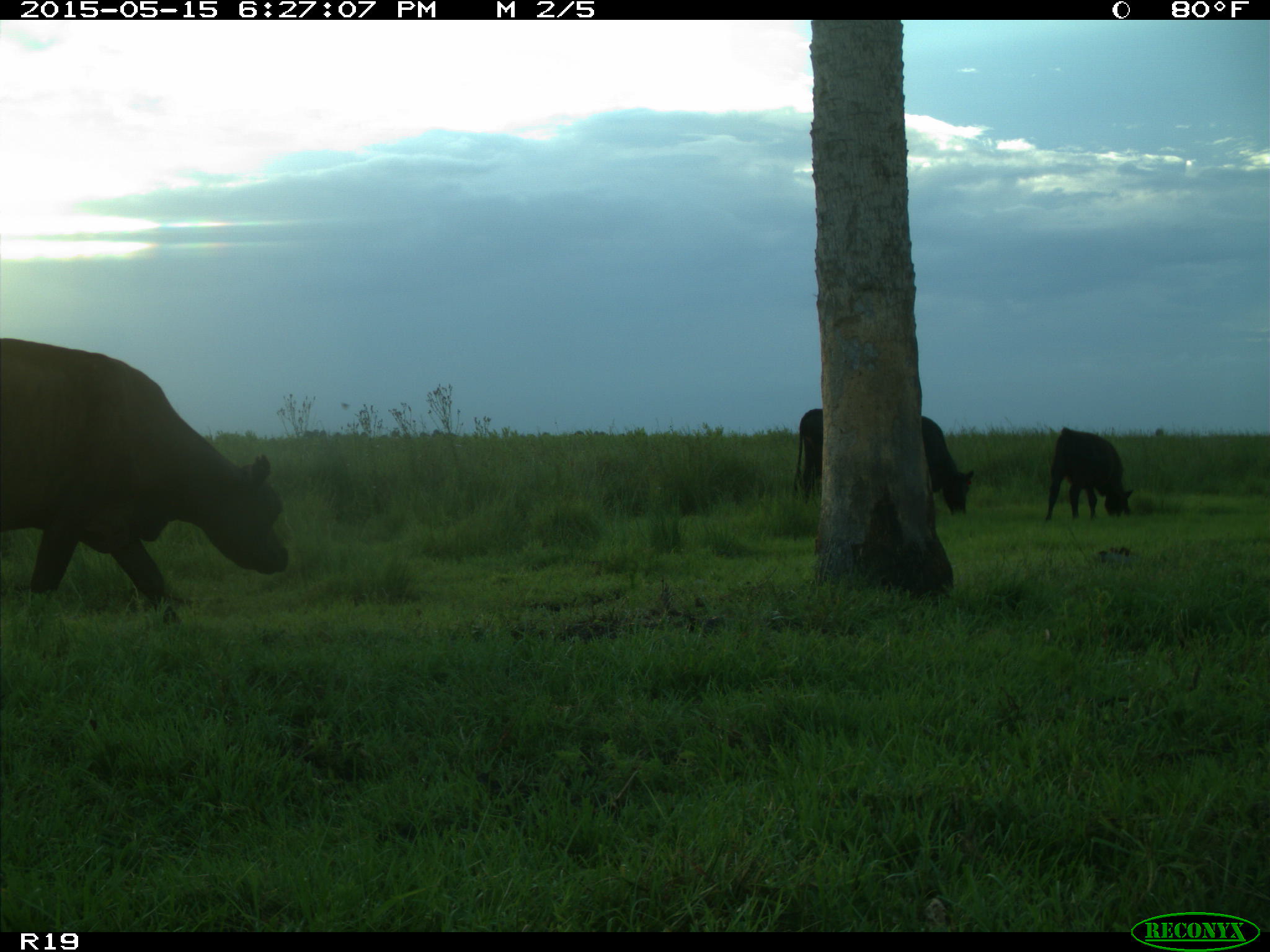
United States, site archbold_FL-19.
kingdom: Animalia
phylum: Chordata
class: Mammalia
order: Artiodactyla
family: Bovidae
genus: Bos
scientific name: Bos taurus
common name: domestic cow